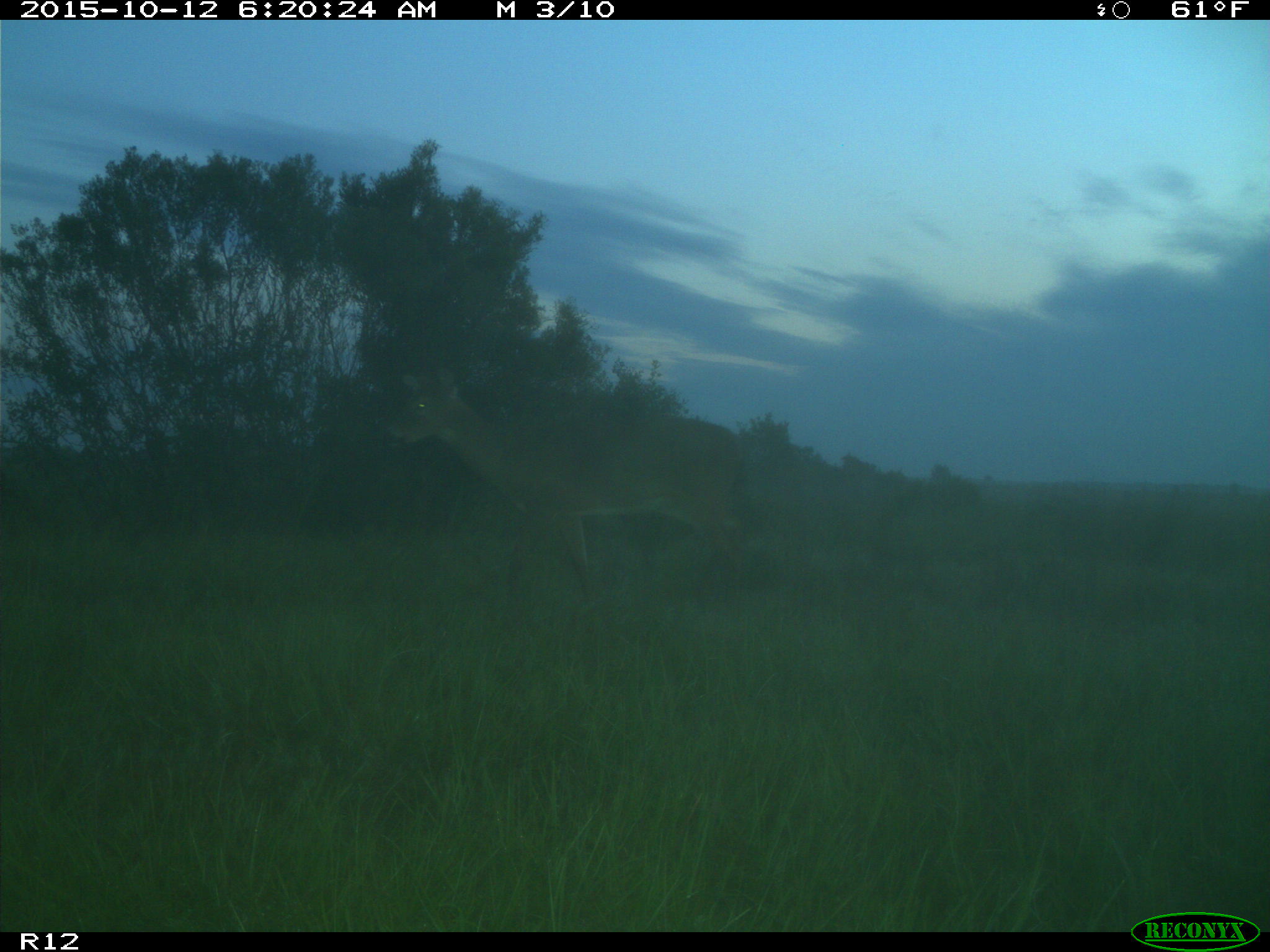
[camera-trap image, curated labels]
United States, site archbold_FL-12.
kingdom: Animalia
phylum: Chordata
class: Mammalia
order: Artiodactyla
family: Cervidae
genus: Odocoileus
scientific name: Odocoileus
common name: deer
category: unidentified deer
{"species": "unidentified deer (deer) (Odocoileus)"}